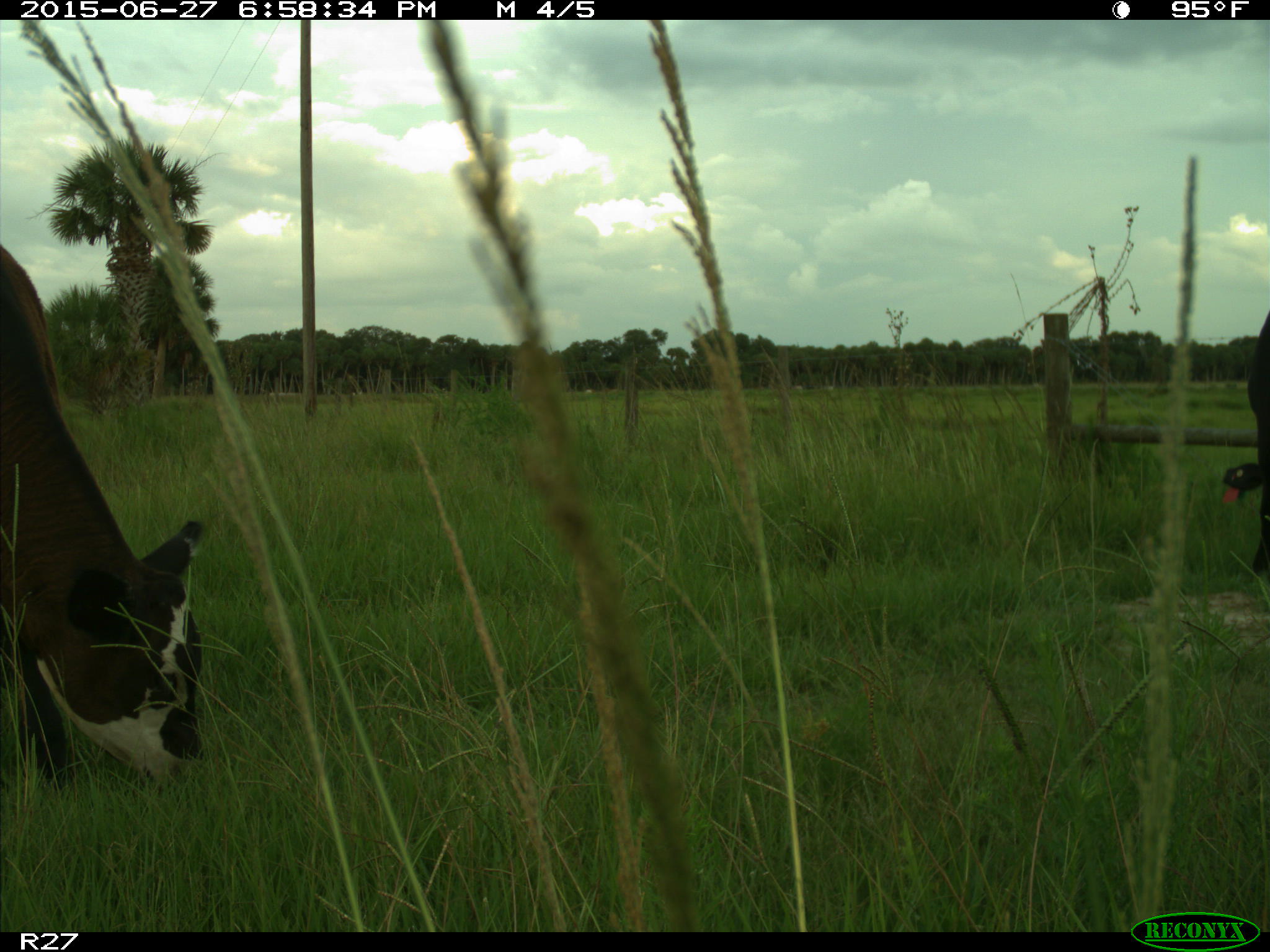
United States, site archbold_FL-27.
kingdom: Animalia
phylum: Chordata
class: Mammalia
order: Artiodactyla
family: Bovidae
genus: Bos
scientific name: Bos taurus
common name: domestic cow